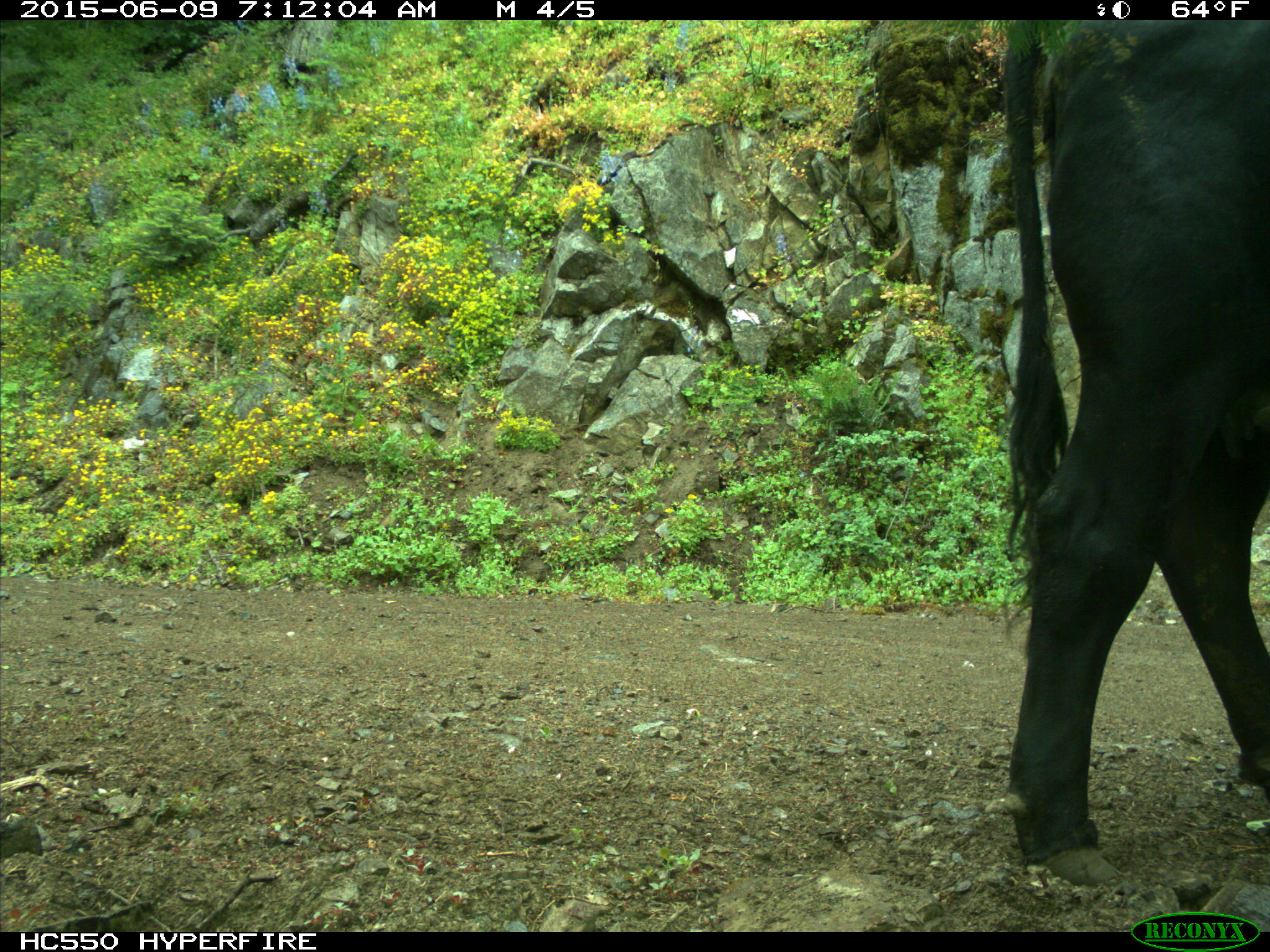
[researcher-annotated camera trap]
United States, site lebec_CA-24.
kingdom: Animalia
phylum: Chordata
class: Mammalia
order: Artiodactyla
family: Bovidae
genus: Bos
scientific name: Bos taurus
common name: domestic cow